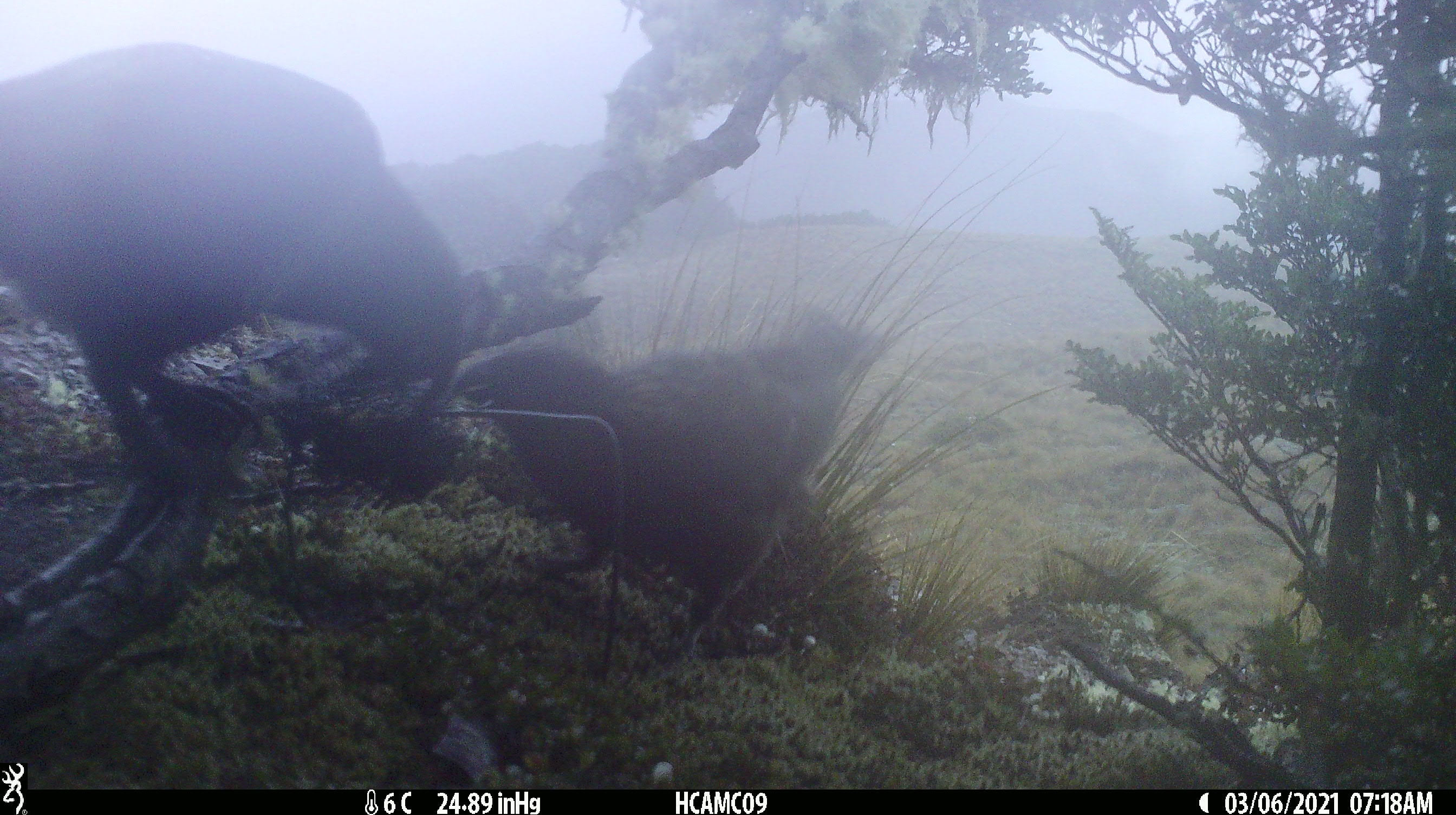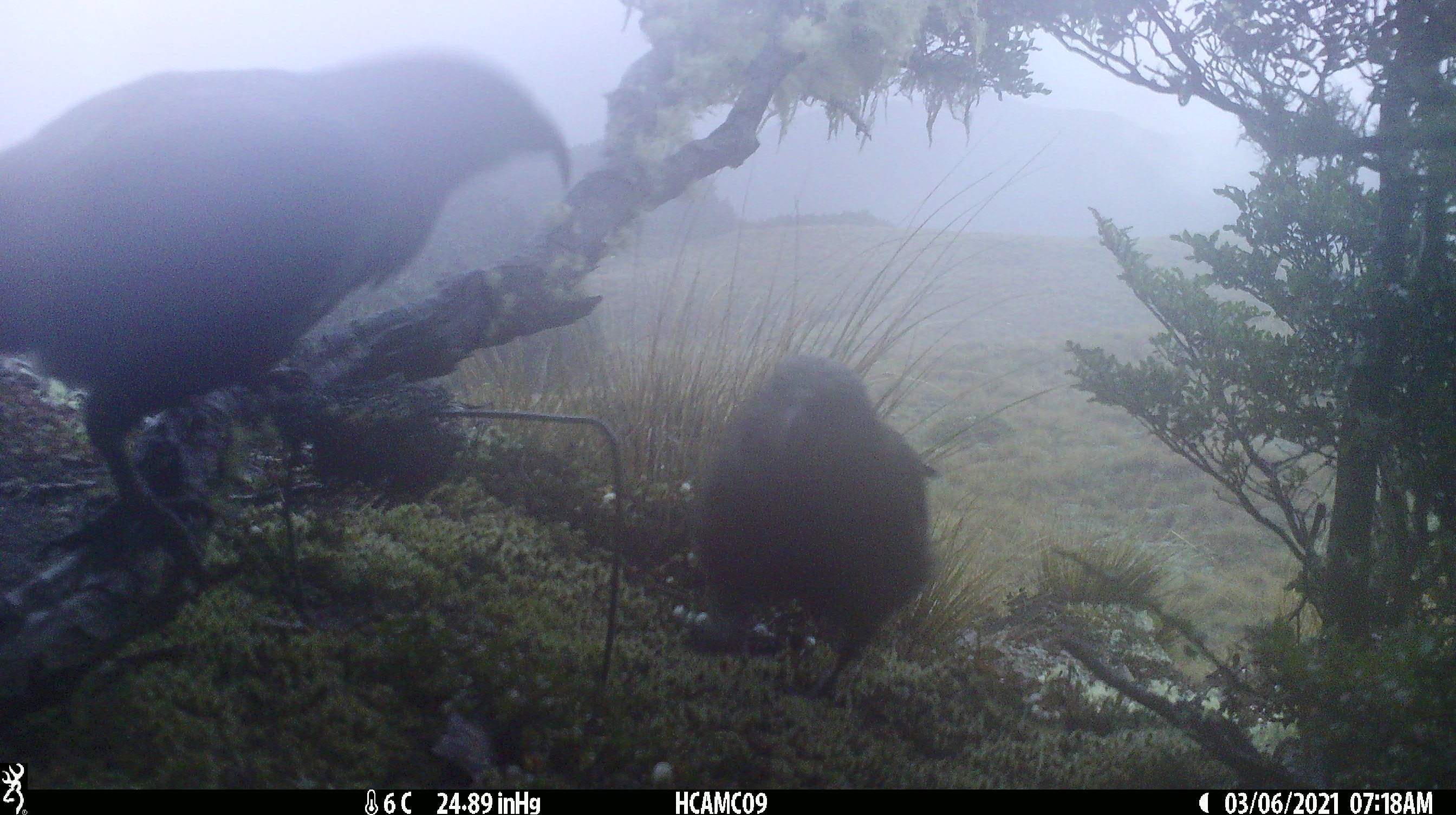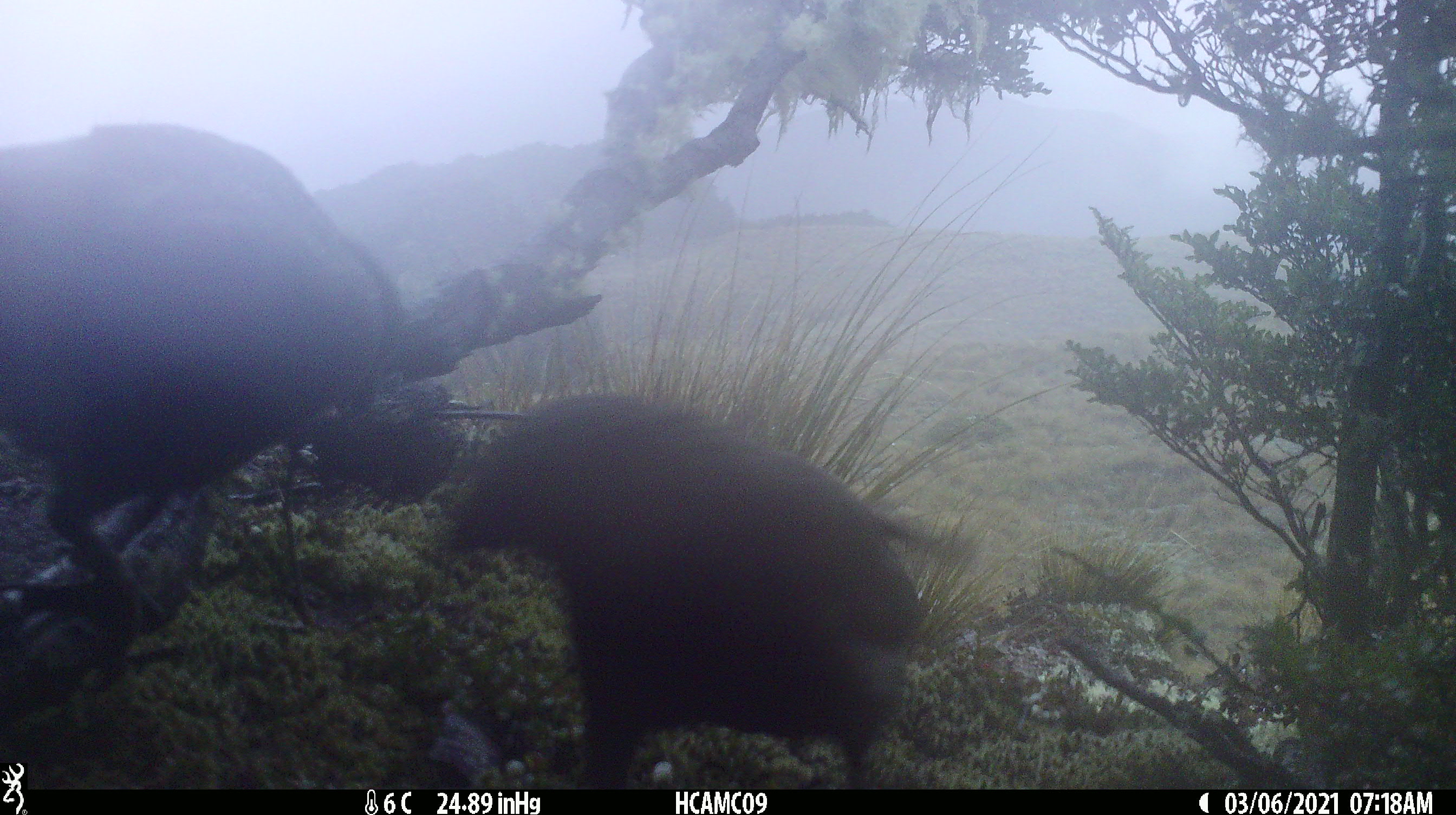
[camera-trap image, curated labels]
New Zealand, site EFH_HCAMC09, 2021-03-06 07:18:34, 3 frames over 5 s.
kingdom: Animalia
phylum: Chordata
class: Aves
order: Psittaciformes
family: Strigopidae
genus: Nestor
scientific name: Nestor notabilis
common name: kea